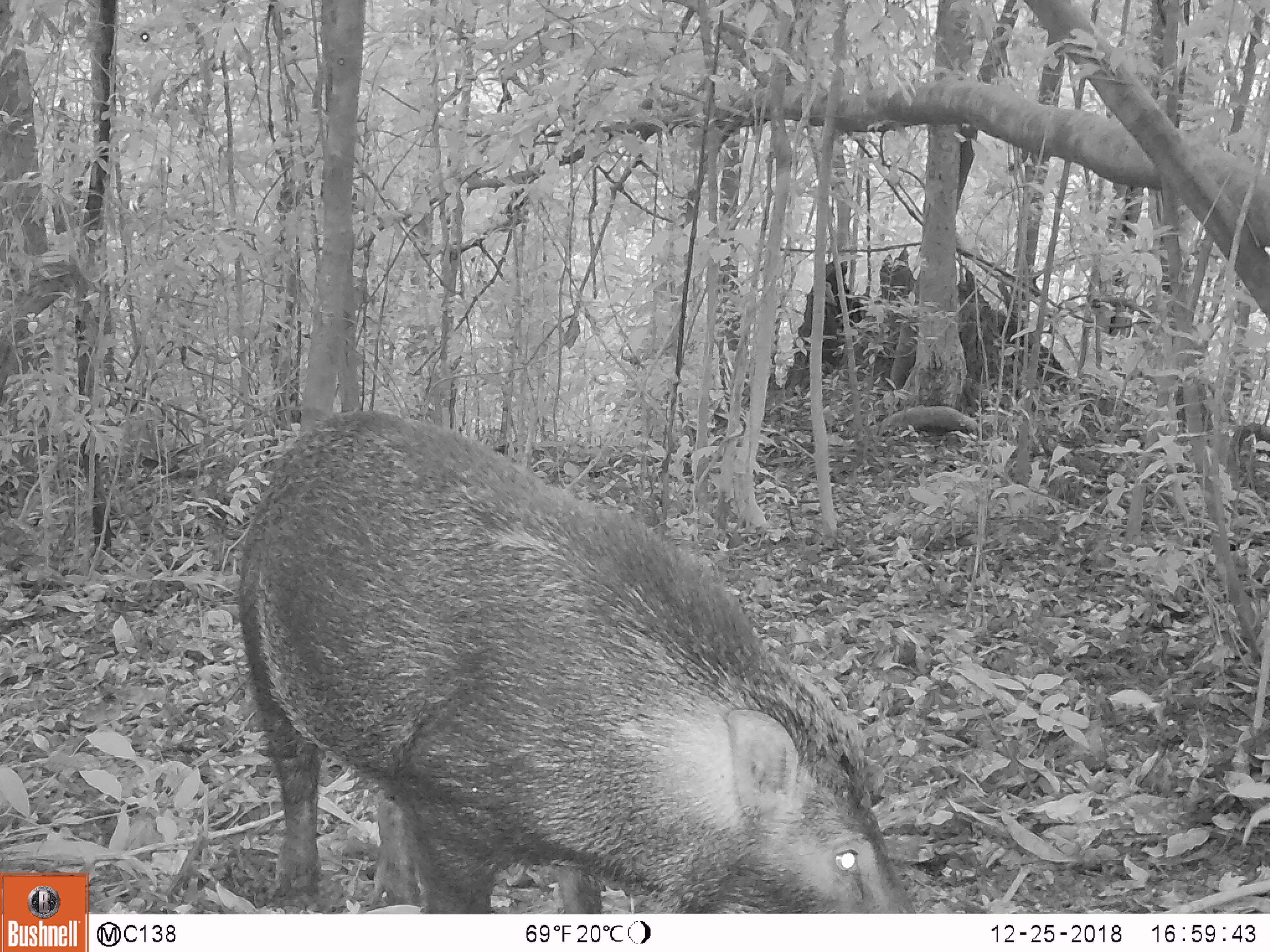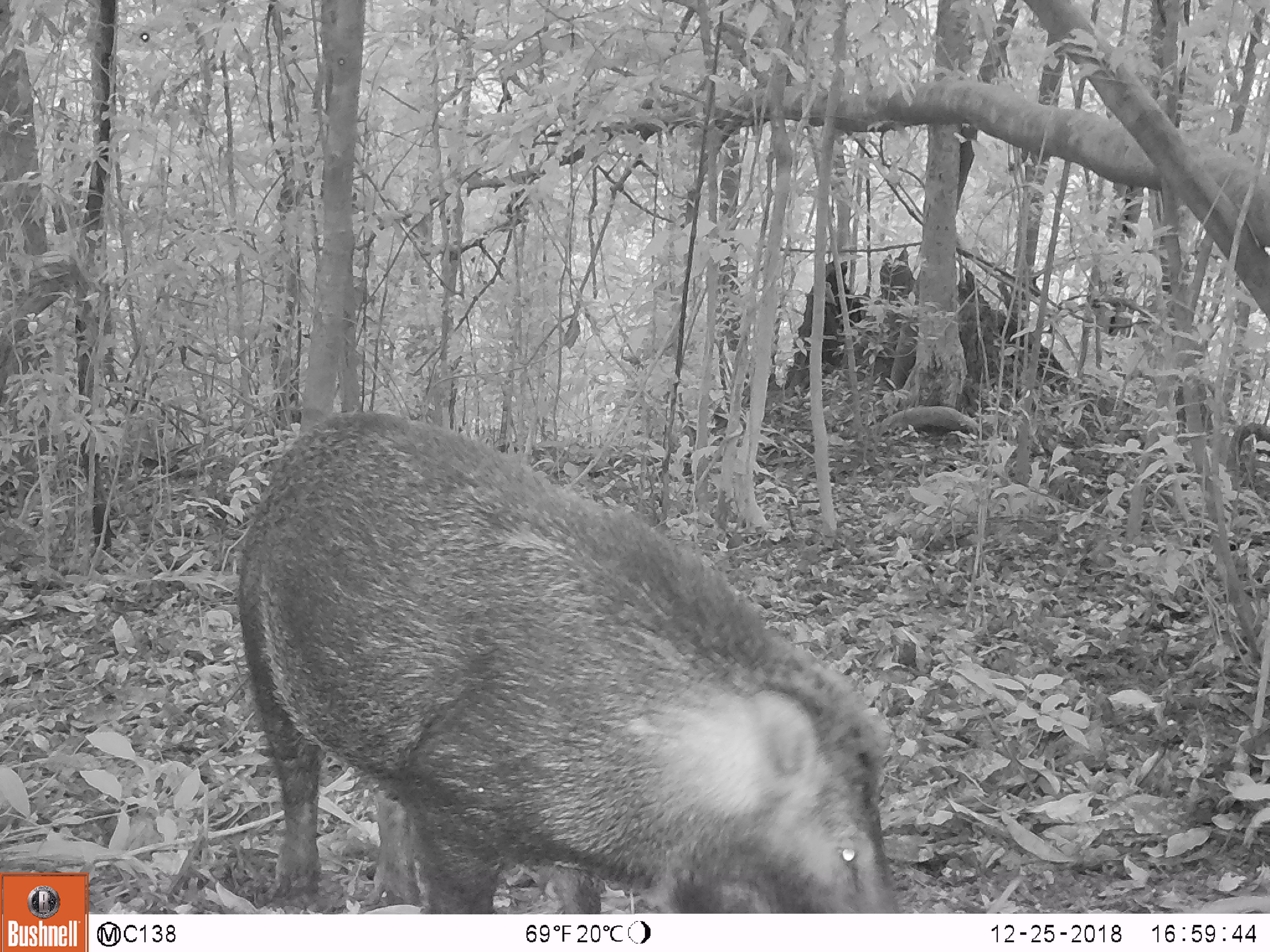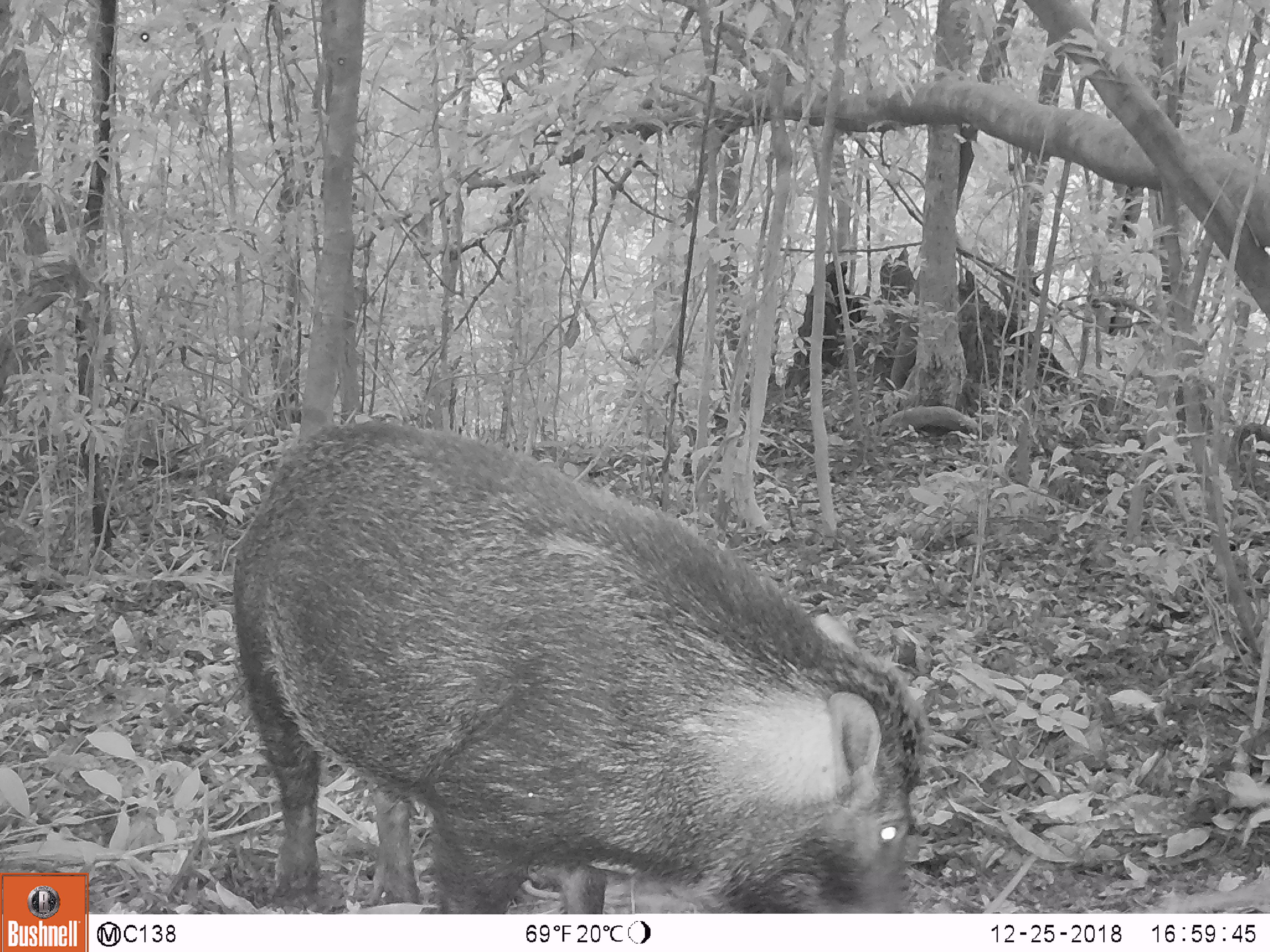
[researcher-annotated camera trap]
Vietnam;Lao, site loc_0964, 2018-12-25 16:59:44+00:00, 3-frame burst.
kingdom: Animalia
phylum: Chordata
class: Mammalia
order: Artiodactyla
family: Suidae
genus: Sus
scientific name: Sus scrofa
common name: eurasian wild pig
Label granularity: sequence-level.